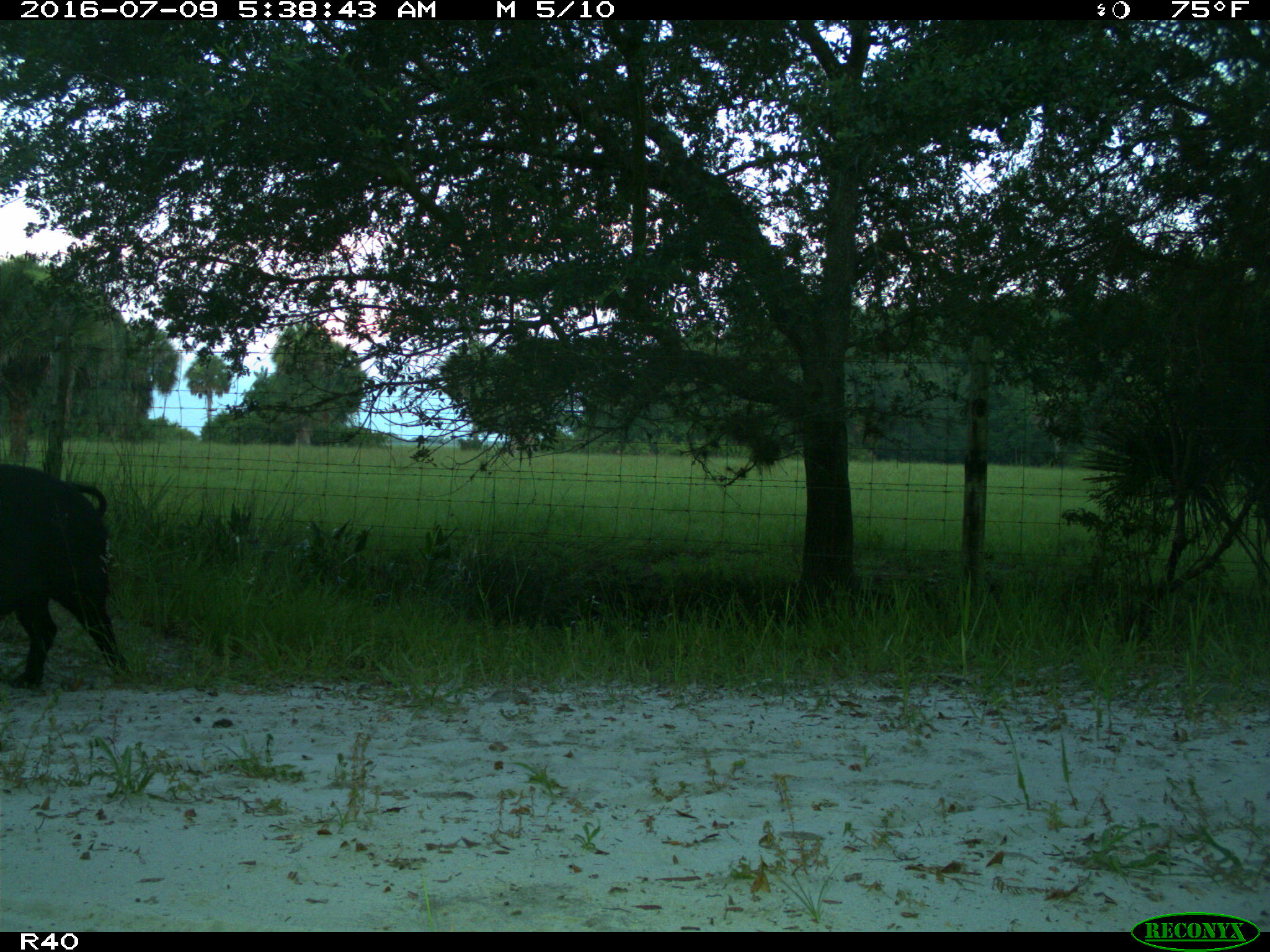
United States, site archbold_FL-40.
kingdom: Animalia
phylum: Chordata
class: Mammalia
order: Artiodactyla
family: Suidae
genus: Sus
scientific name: Sus scrofa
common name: wild boar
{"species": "Sus scrofa (wild boar)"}